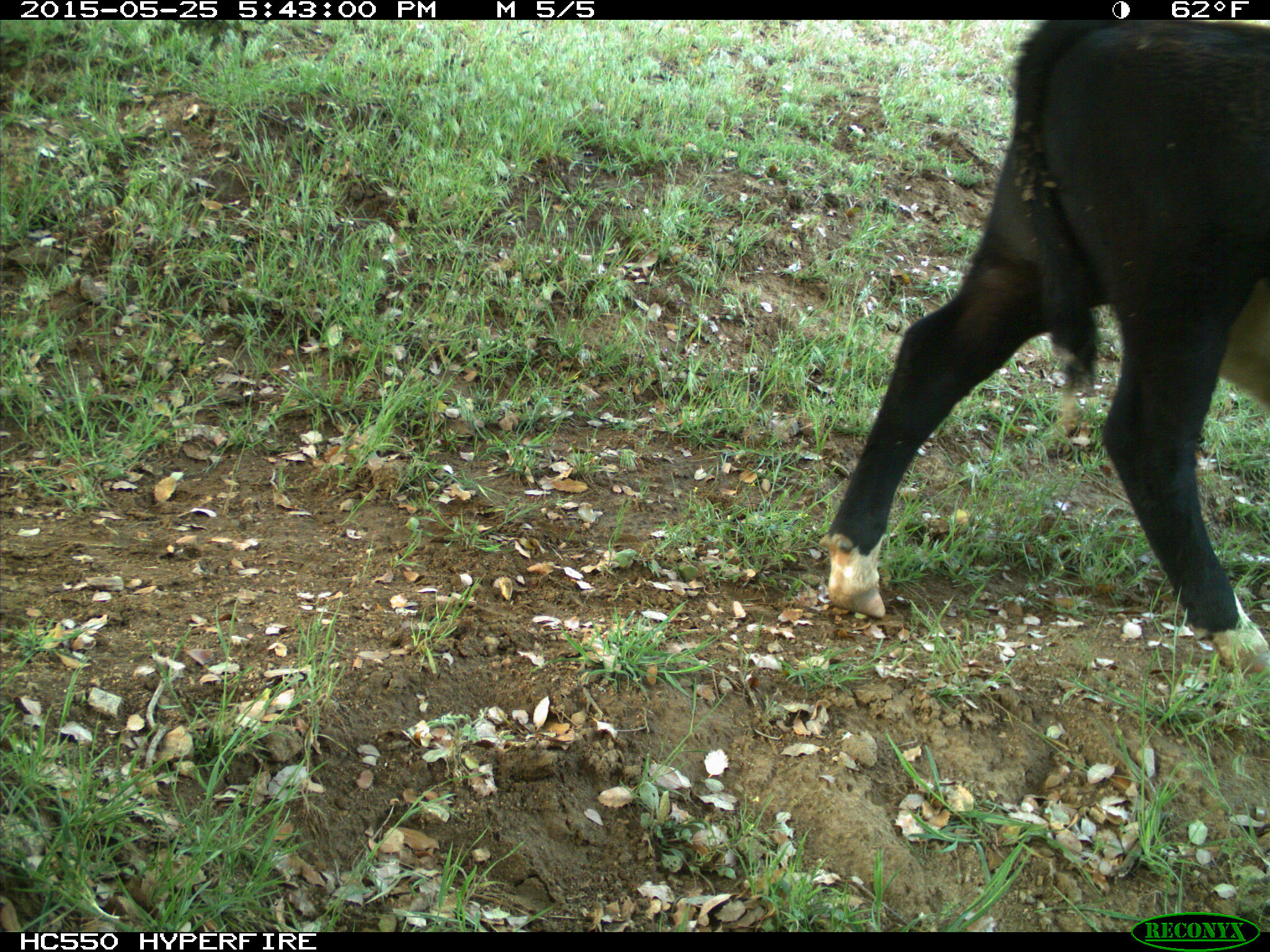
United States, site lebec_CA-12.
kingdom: Animalia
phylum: Chordata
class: Mammalia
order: Artiodactyla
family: Bovidae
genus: Bos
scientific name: Bos taurus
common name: domestic cow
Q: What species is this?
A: Bos taurus (domestic cow).